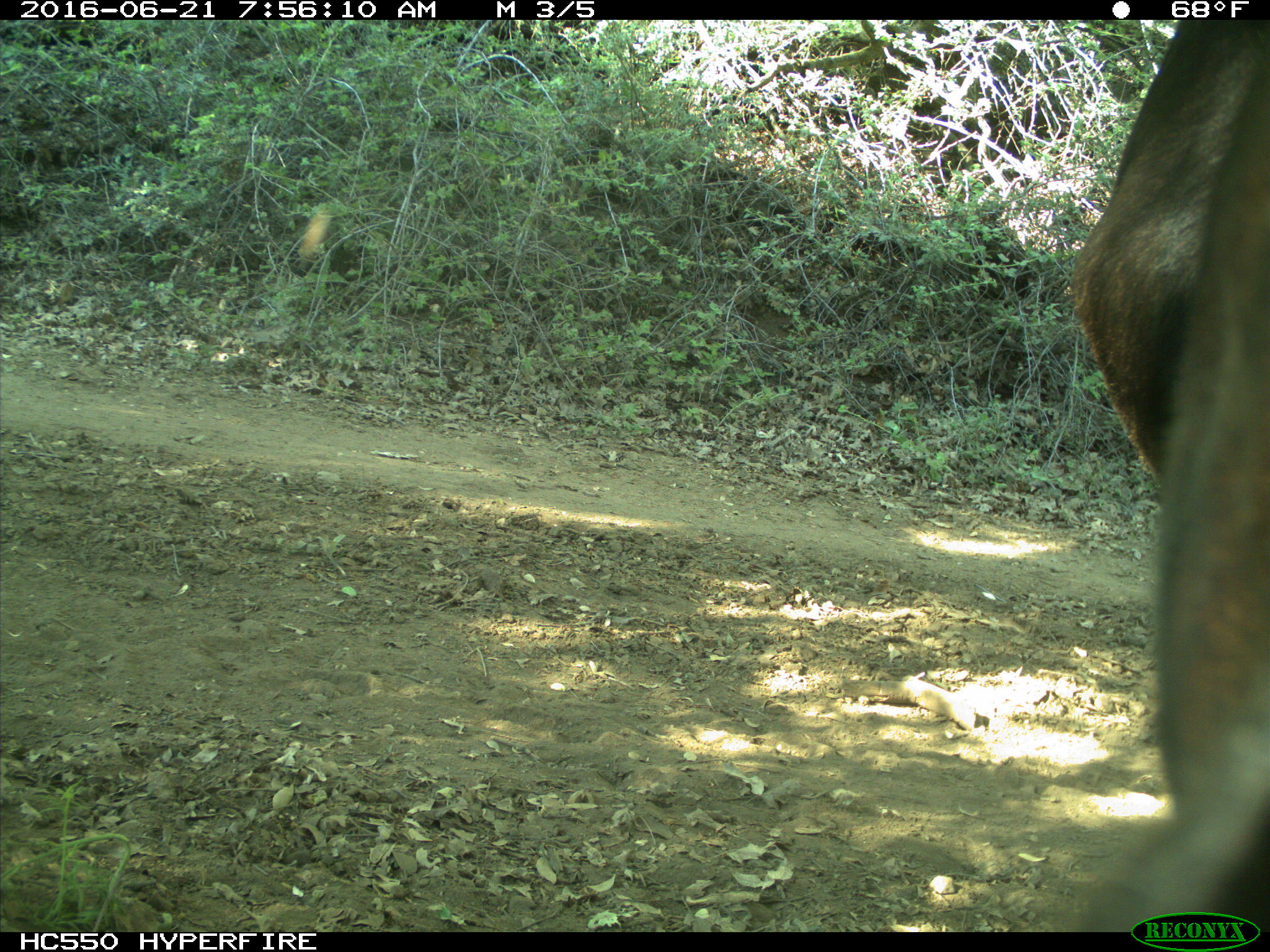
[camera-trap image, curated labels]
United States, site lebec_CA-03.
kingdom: Animalia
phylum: Chordata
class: Mammalia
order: Artiodactyla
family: Bovidae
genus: Bos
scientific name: Bos taurus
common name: domestic cow